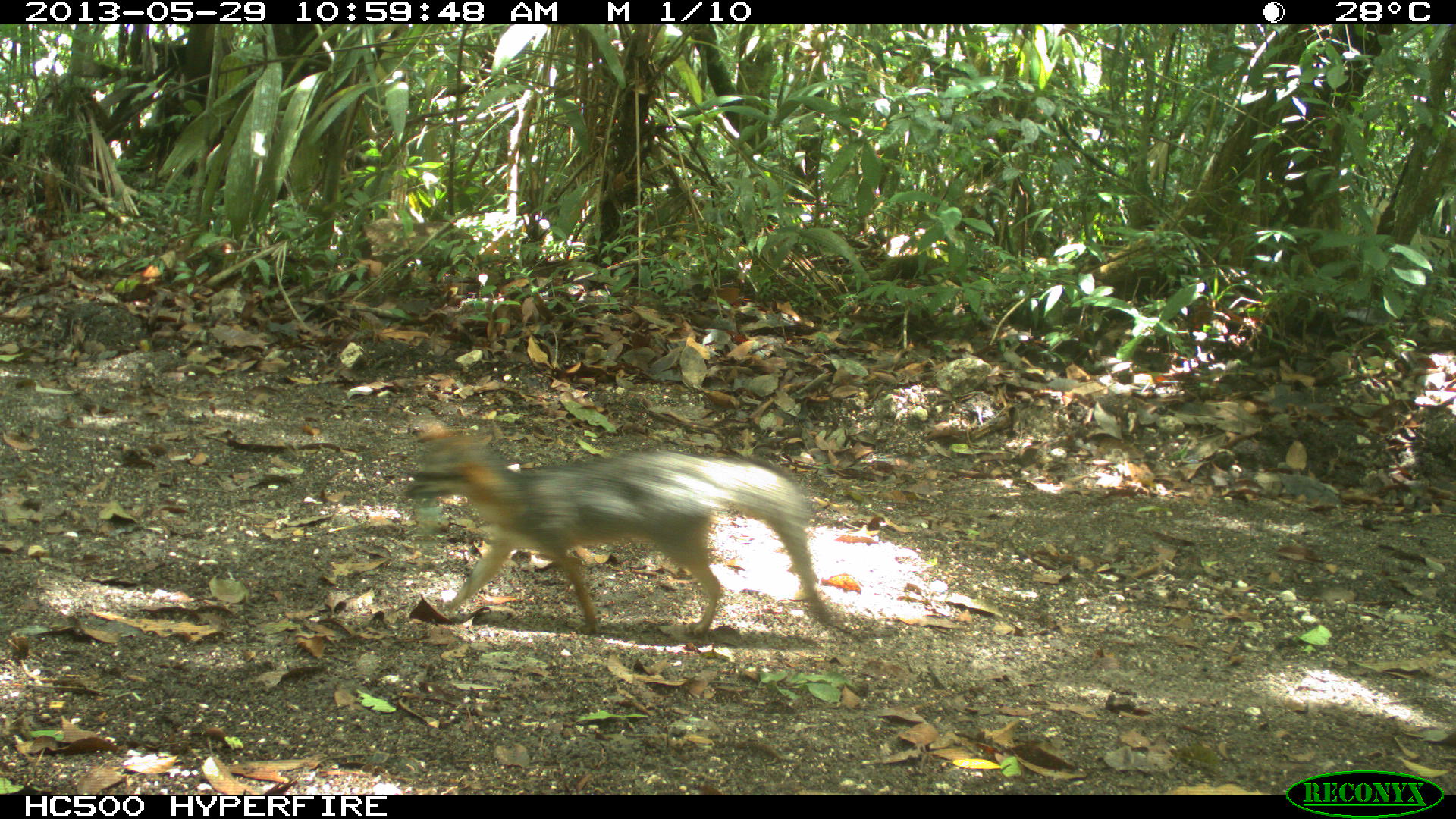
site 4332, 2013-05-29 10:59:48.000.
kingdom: Animalia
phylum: Chordata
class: Mammalia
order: Carnivora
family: Canidae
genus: Urocyon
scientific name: Urocyon cinereoargenteus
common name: gray fox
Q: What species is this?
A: Urocyon cinereoargenteus (gray fox).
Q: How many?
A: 1.